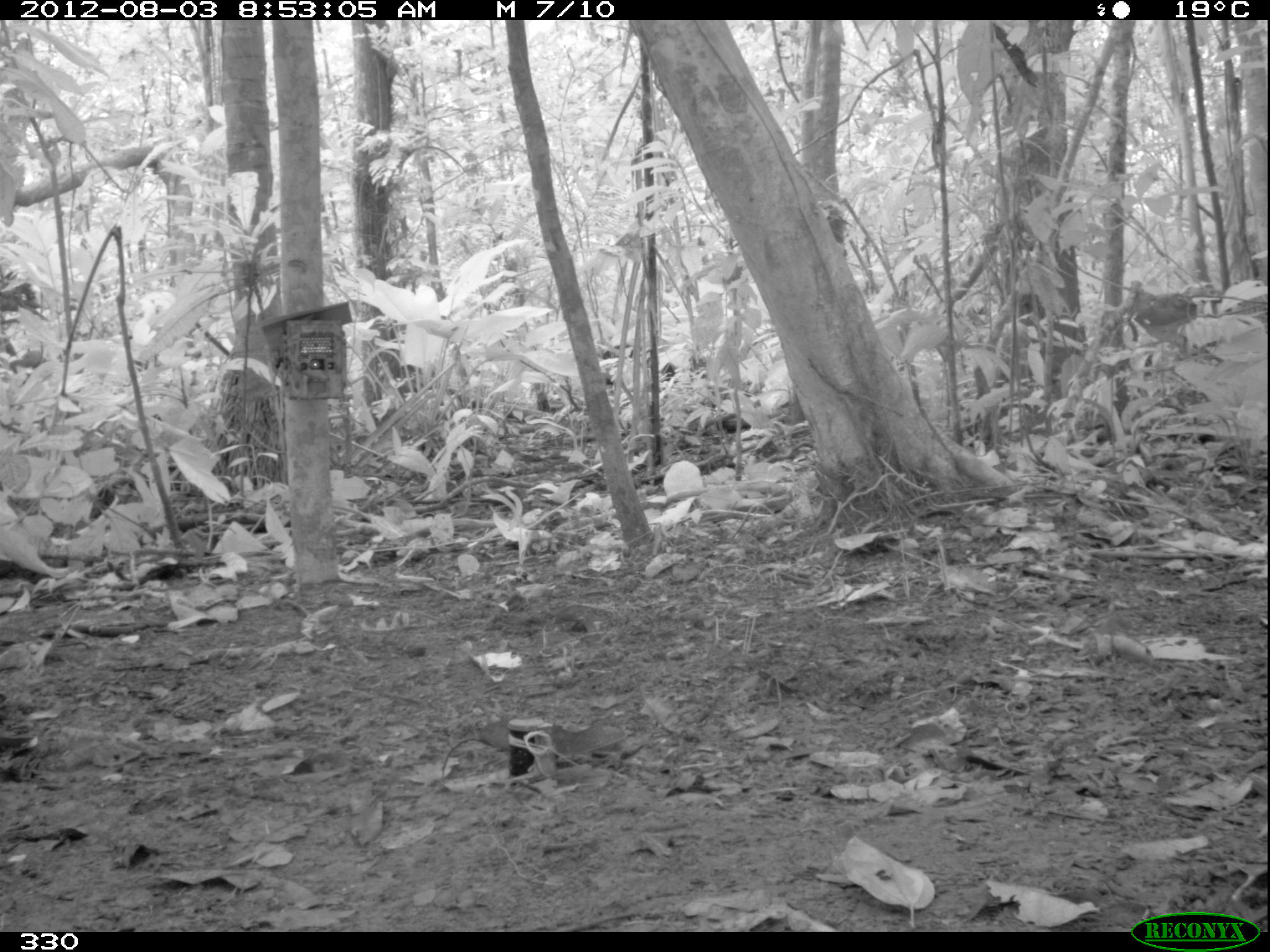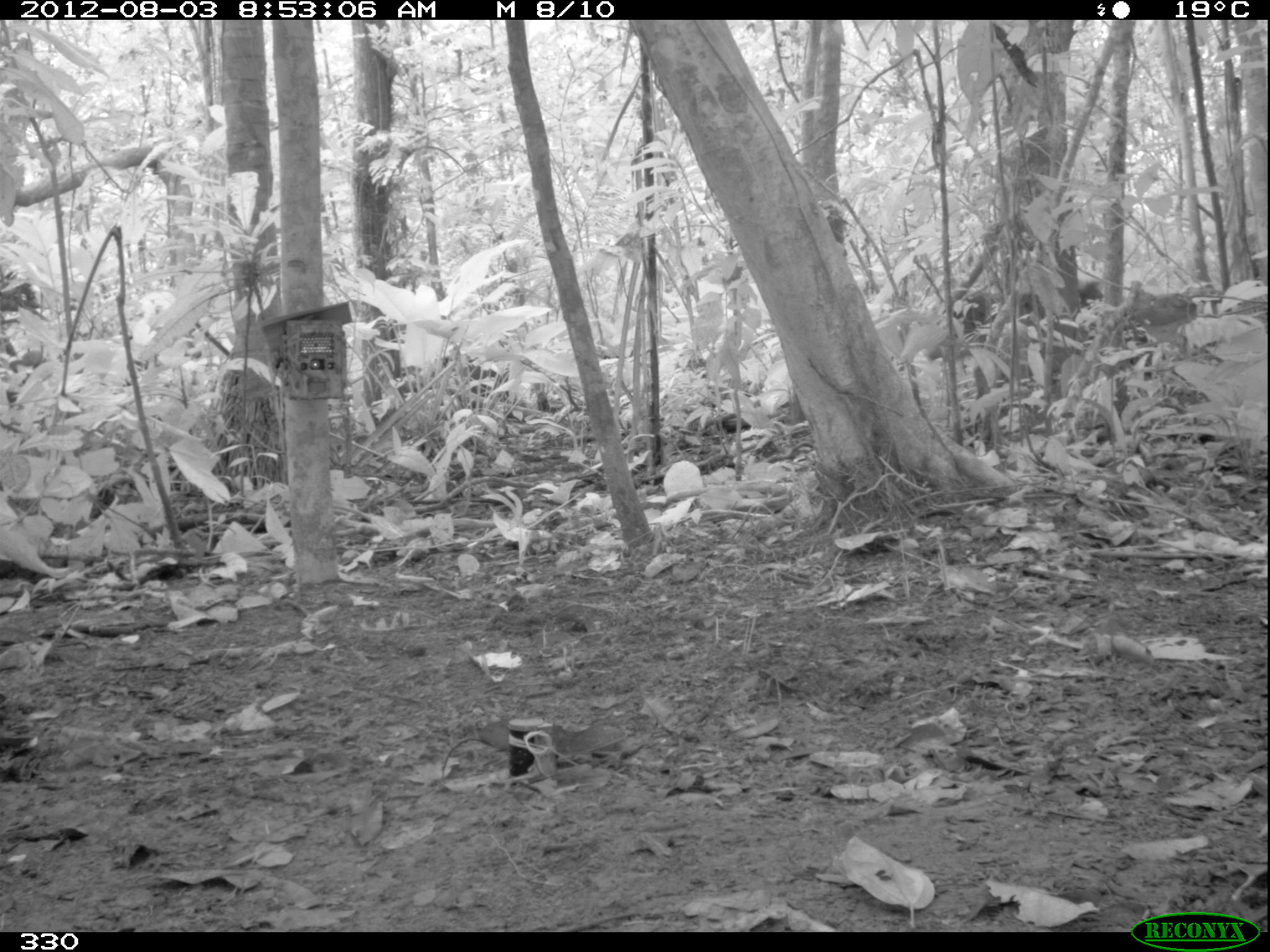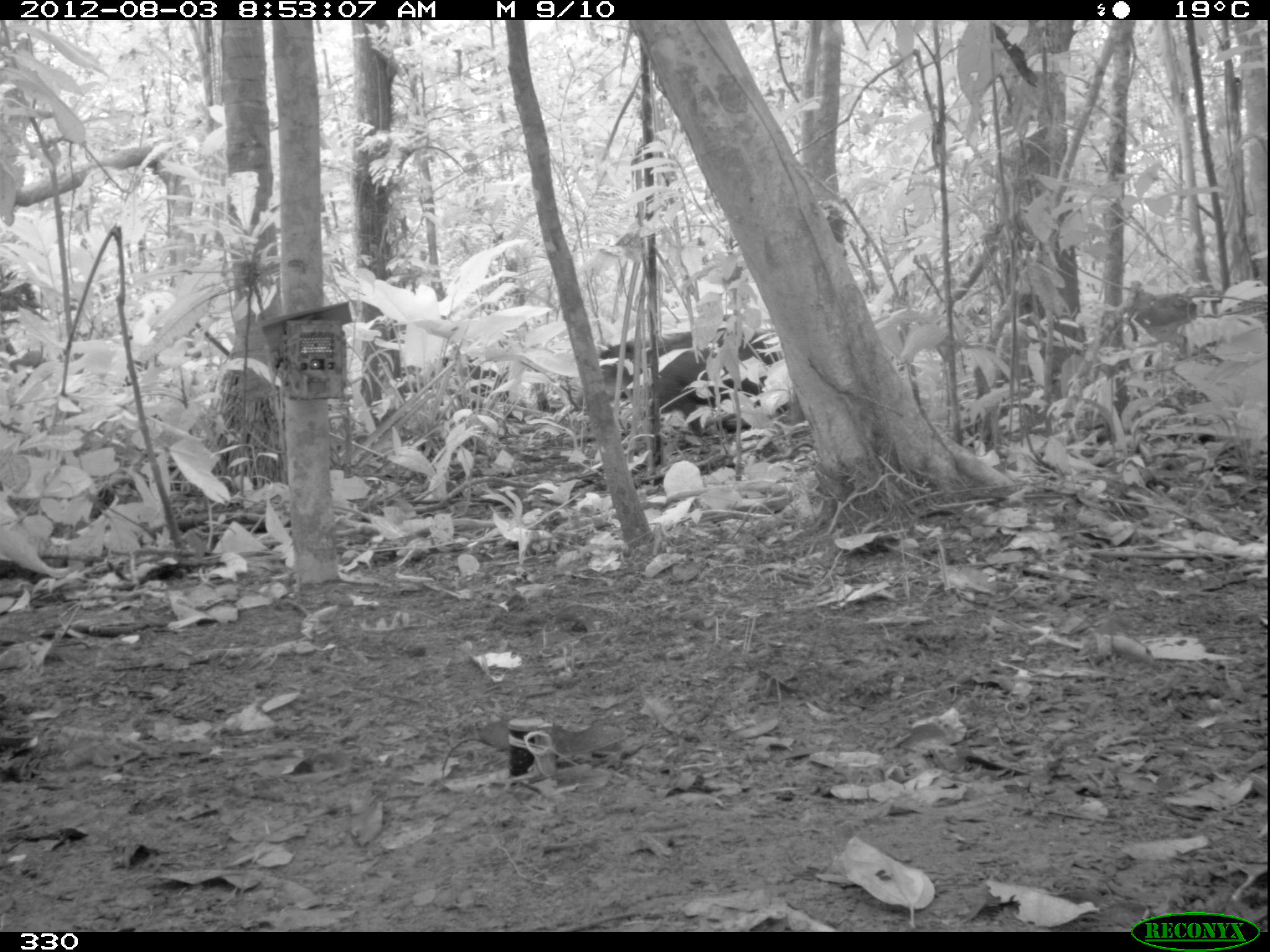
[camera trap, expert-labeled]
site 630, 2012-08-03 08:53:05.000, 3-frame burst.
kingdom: Animalia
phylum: Chordata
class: Mammalia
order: Artiodactyla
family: Tayassuidae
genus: Tayassu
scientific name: Tayassu pecari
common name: white-lipped peccary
Tayassu pecari (white-lipped peccary).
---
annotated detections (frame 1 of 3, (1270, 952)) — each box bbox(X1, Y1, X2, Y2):
tayassu pecari: bbox(600, 343, 679, 390)